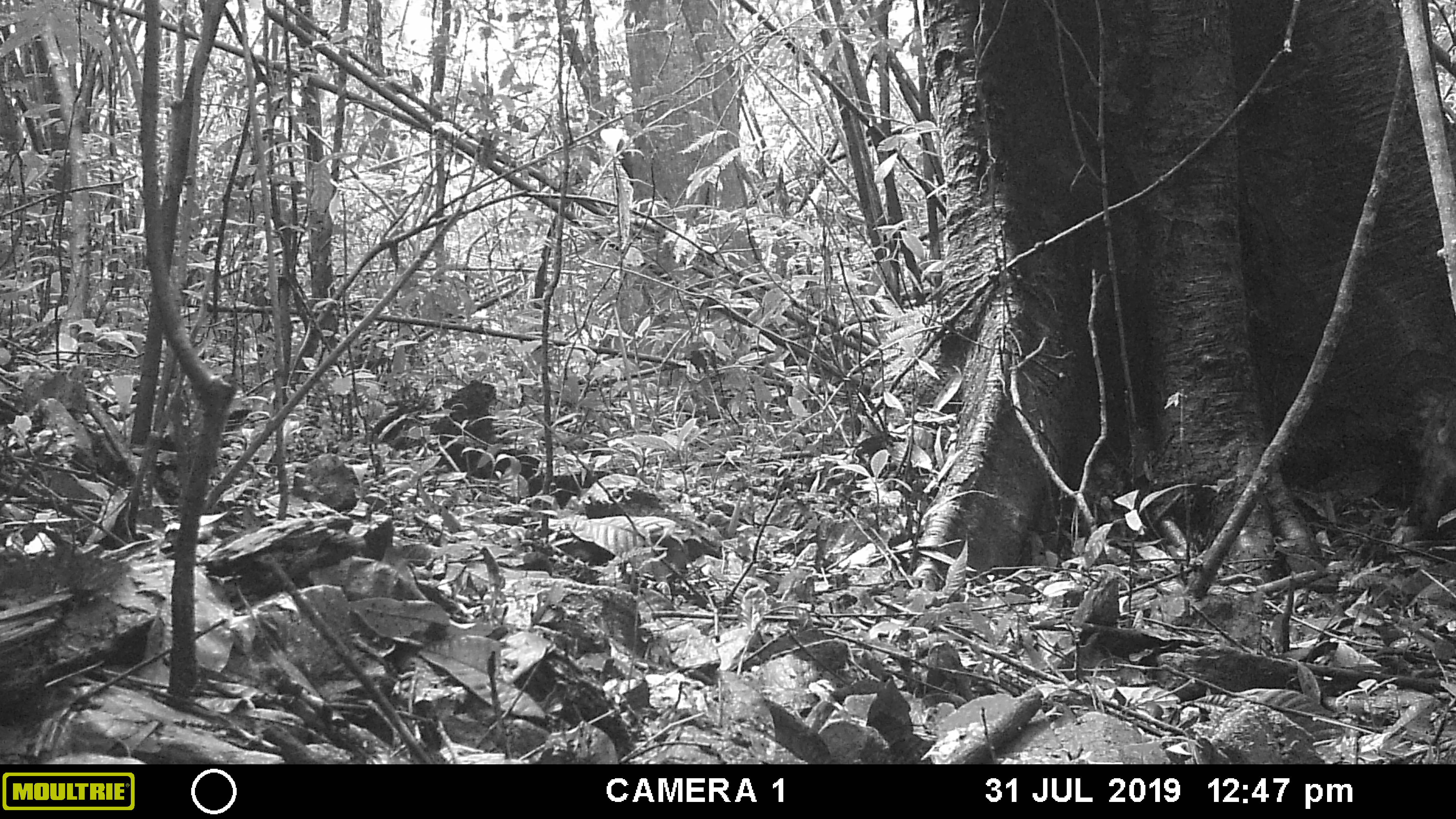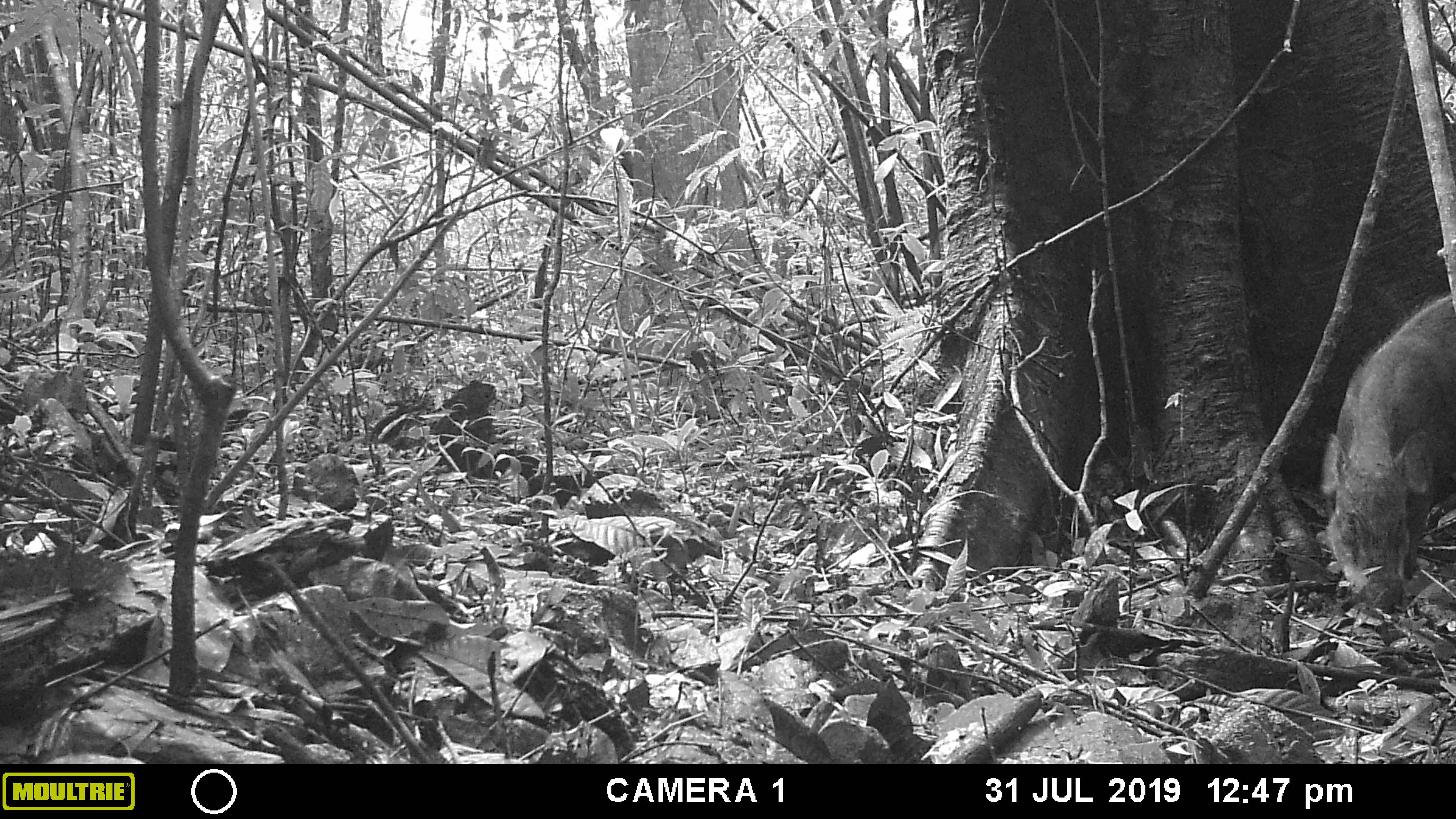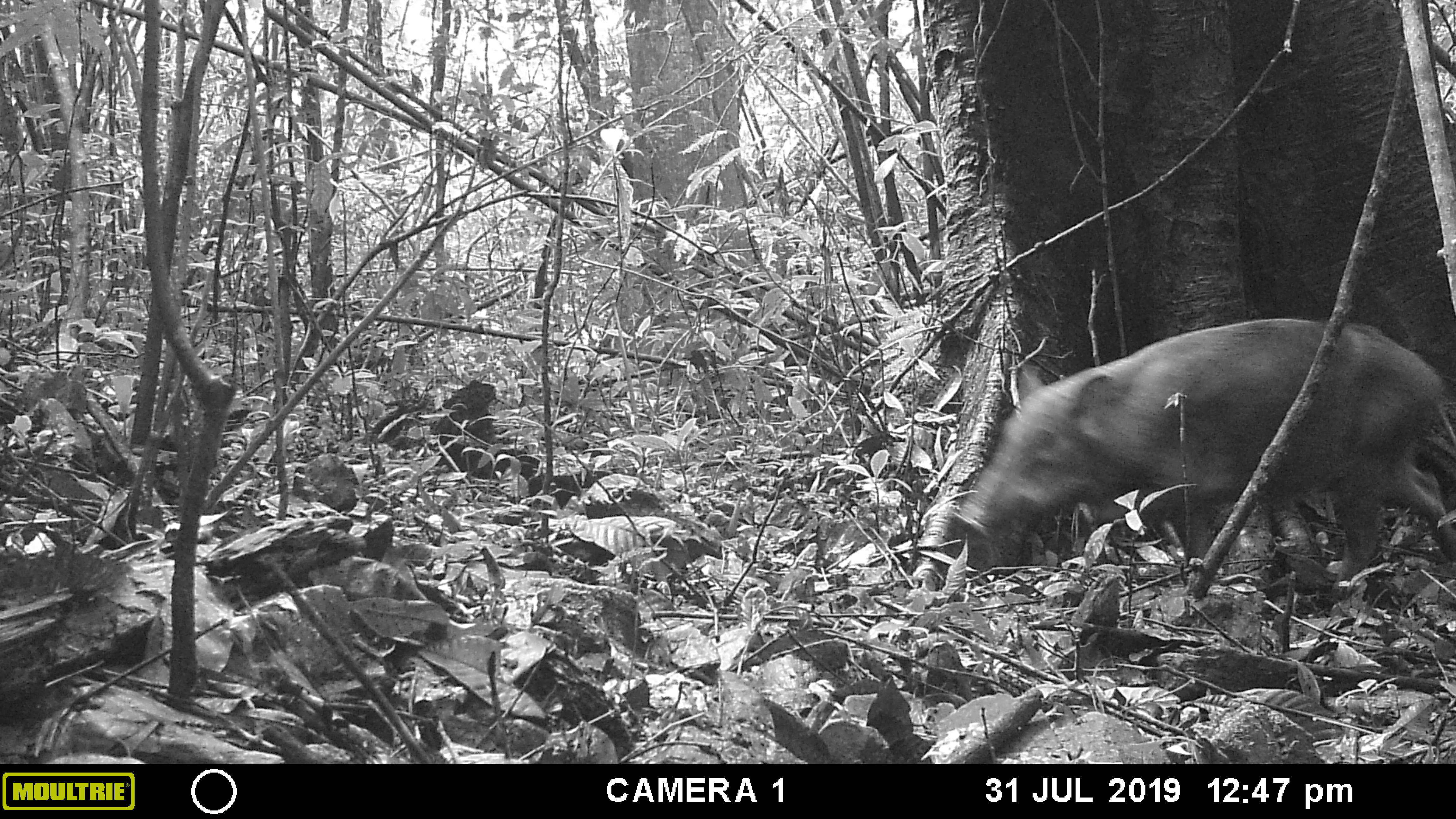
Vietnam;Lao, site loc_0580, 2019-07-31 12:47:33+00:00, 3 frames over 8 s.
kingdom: Animalia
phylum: Chordata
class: Mammalia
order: Artiodactyla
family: Suidae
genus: Sus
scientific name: Sus scrofa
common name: eurasian wild pig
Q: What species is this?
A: Eurasian wild pig (Sus scrofa).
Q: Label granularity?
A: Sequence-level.